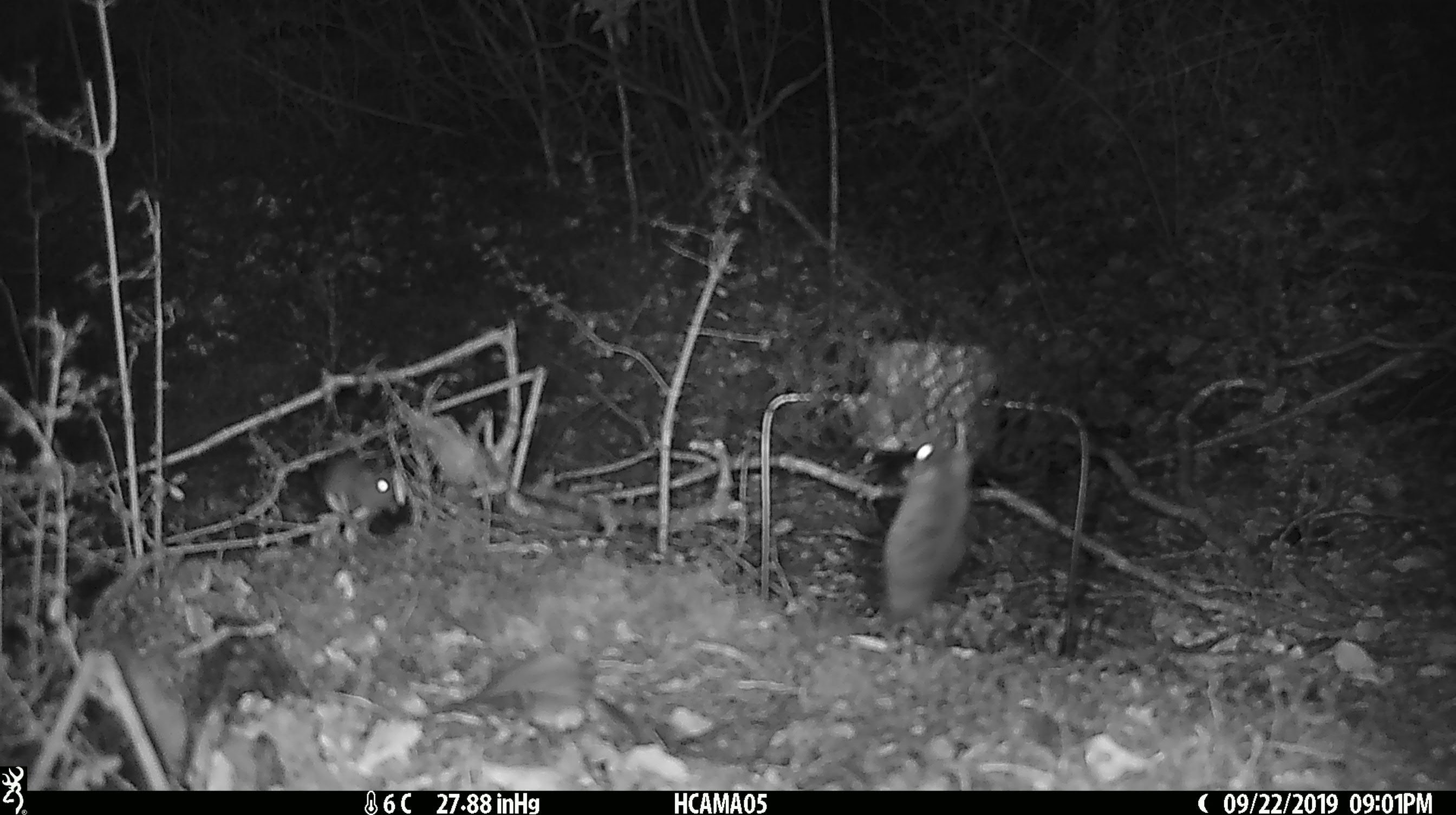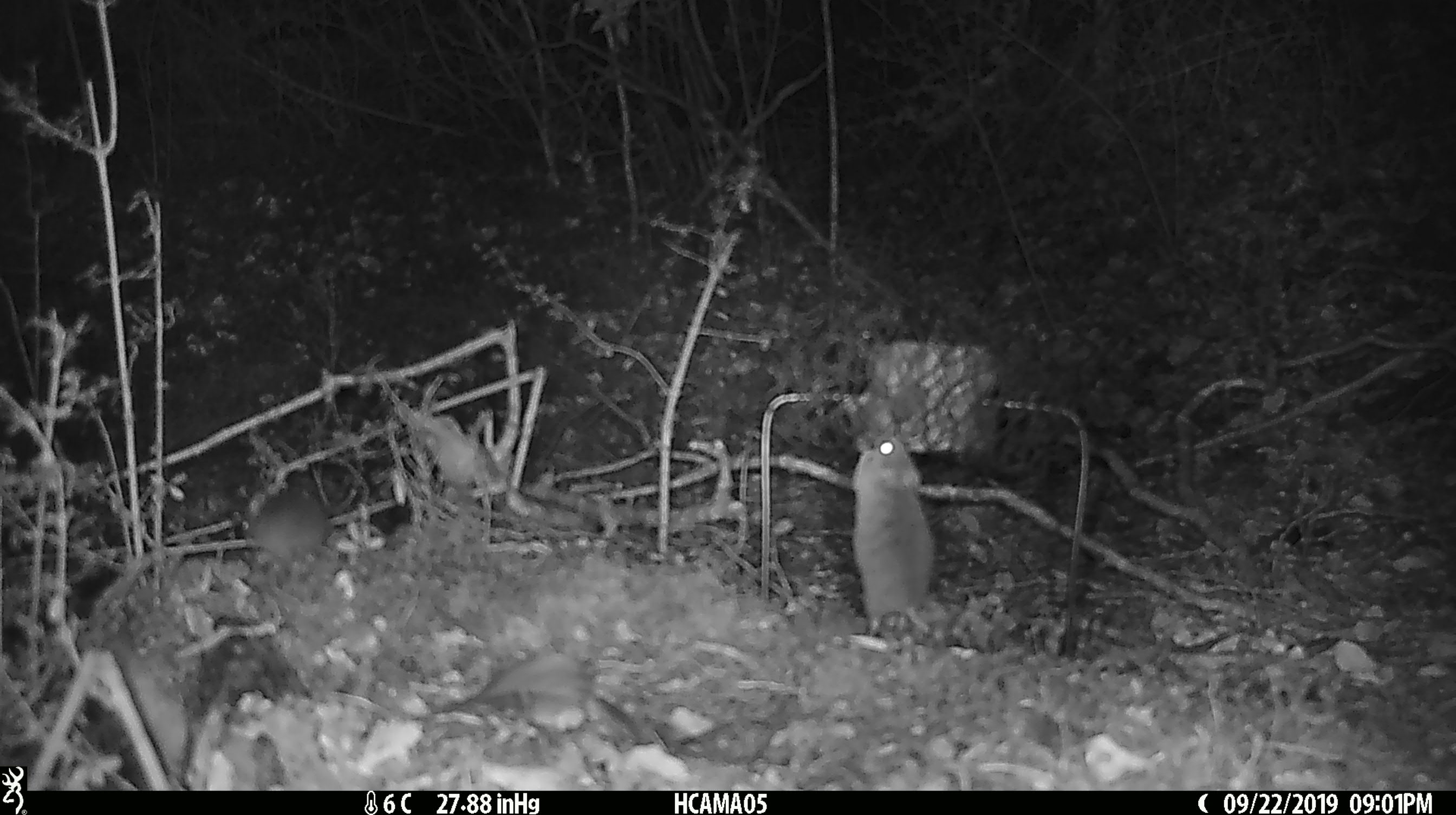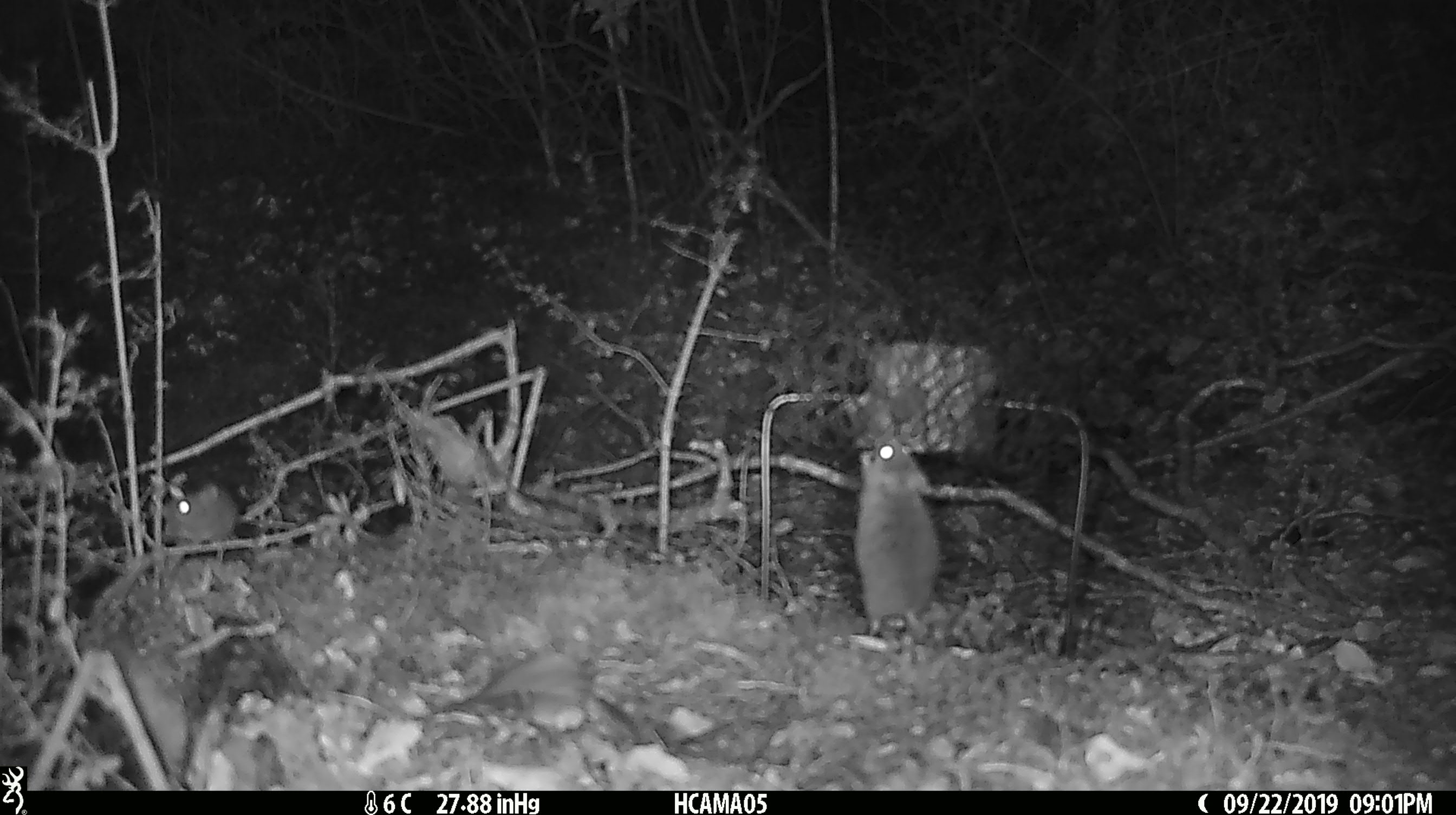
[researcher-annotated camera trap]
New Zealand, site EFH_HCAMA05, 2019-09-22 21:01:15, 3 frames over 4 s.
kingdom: Animalia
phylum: Chordata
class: Mammalia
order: Rodentia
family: Muridae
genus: Mus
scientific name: Mus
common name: mouse